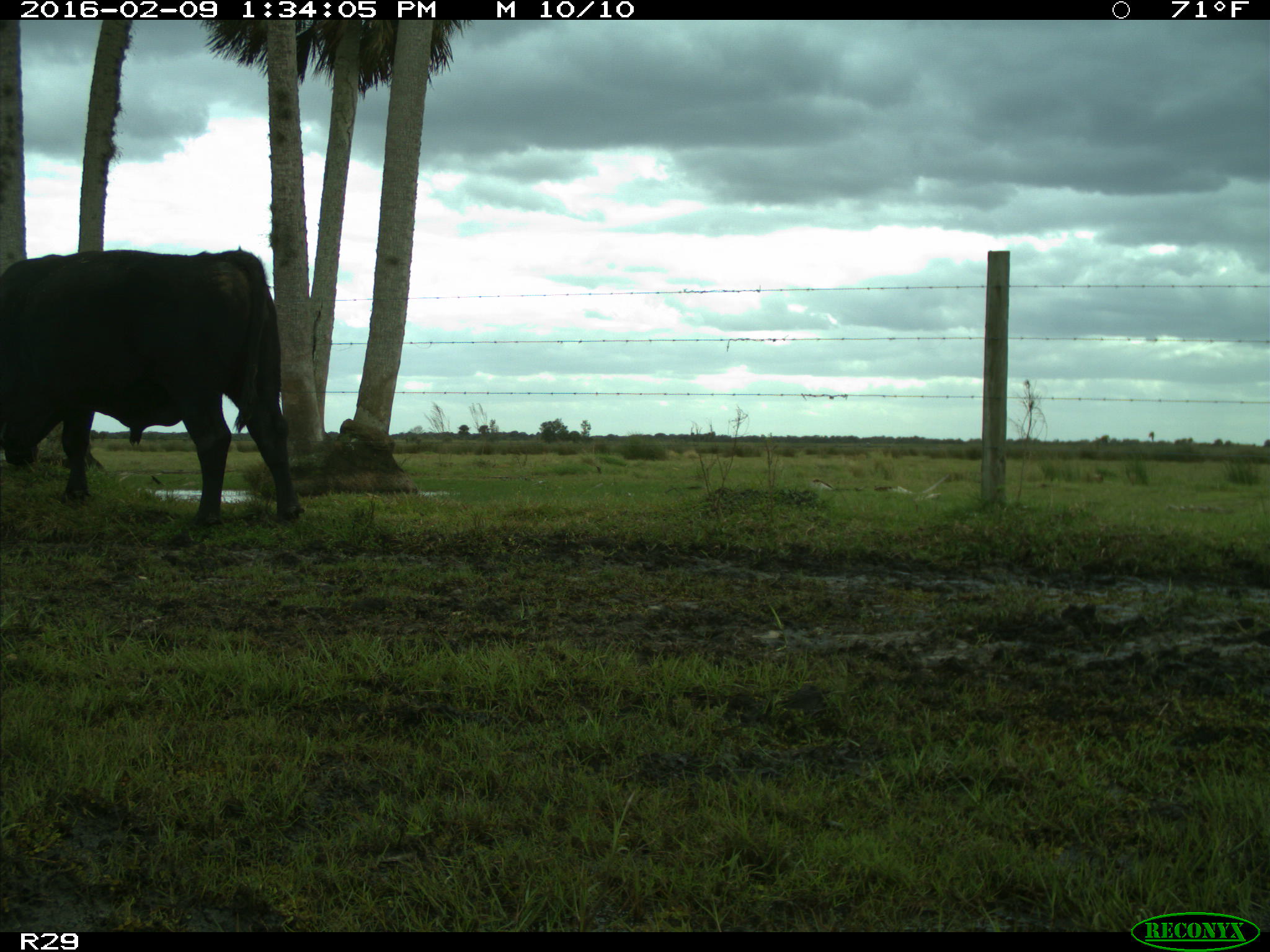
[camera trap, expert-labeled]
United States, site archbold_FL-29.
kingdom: Animalia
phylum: Chordata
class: Mammalia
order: Artiodactyla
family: Bovidae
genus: Bos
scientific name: Bos taurus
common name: domestic cow